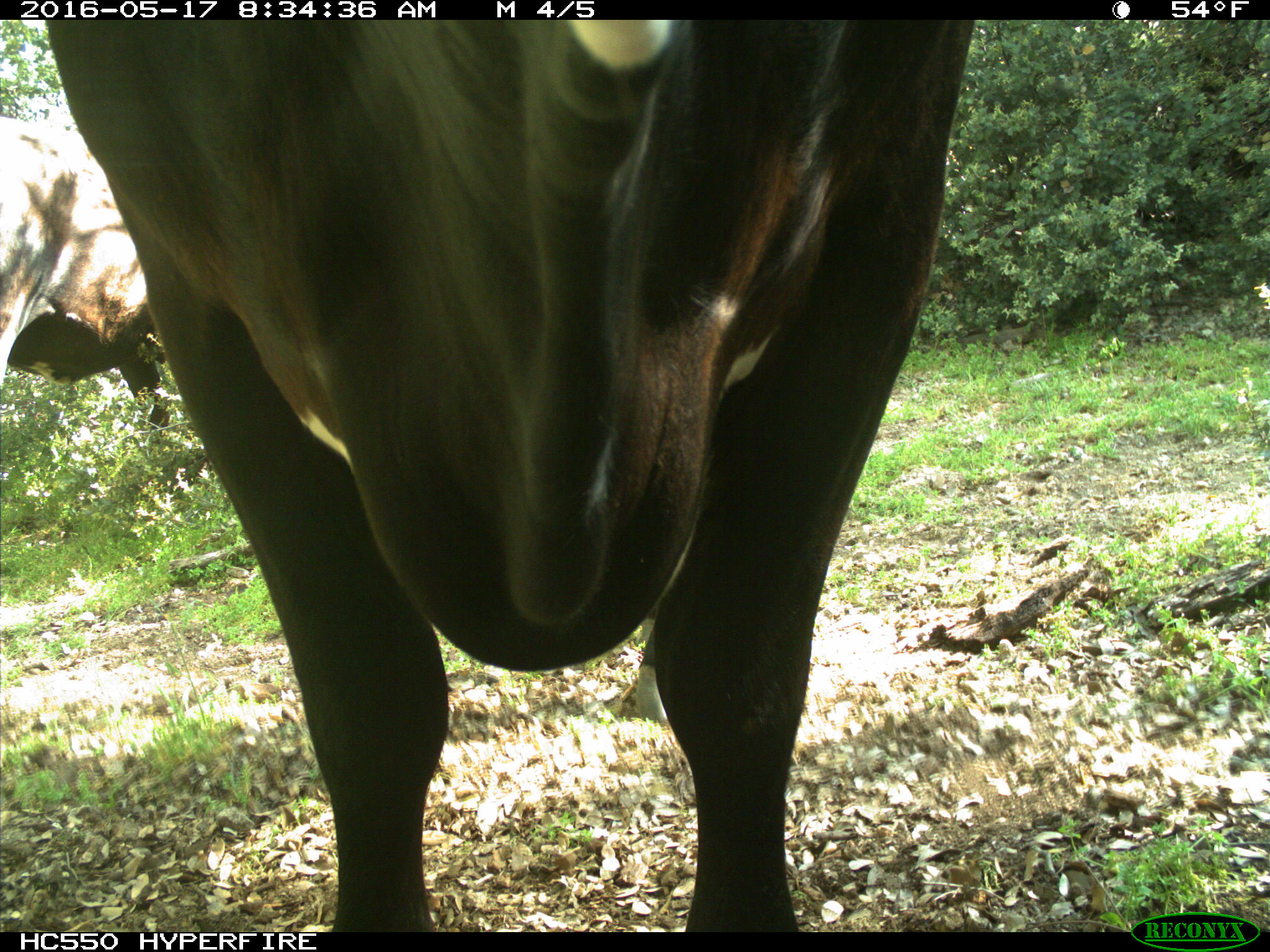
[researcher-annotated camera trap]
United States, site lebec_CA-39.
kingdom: Animalia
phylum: Chordata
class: Mammalia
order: Artiodactyla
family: Bovidae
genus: Bos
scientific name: Bos taurus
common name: domestic cow